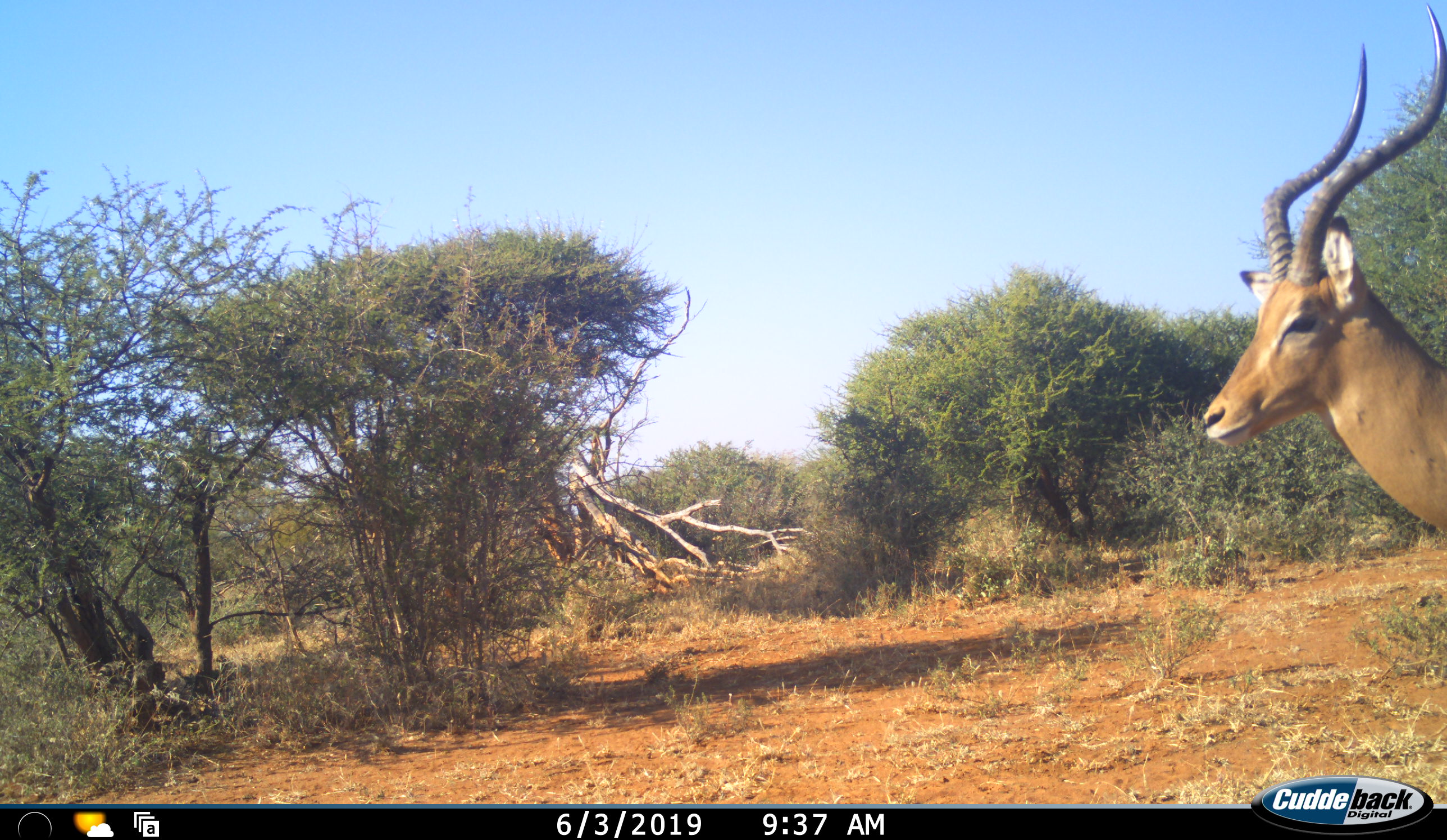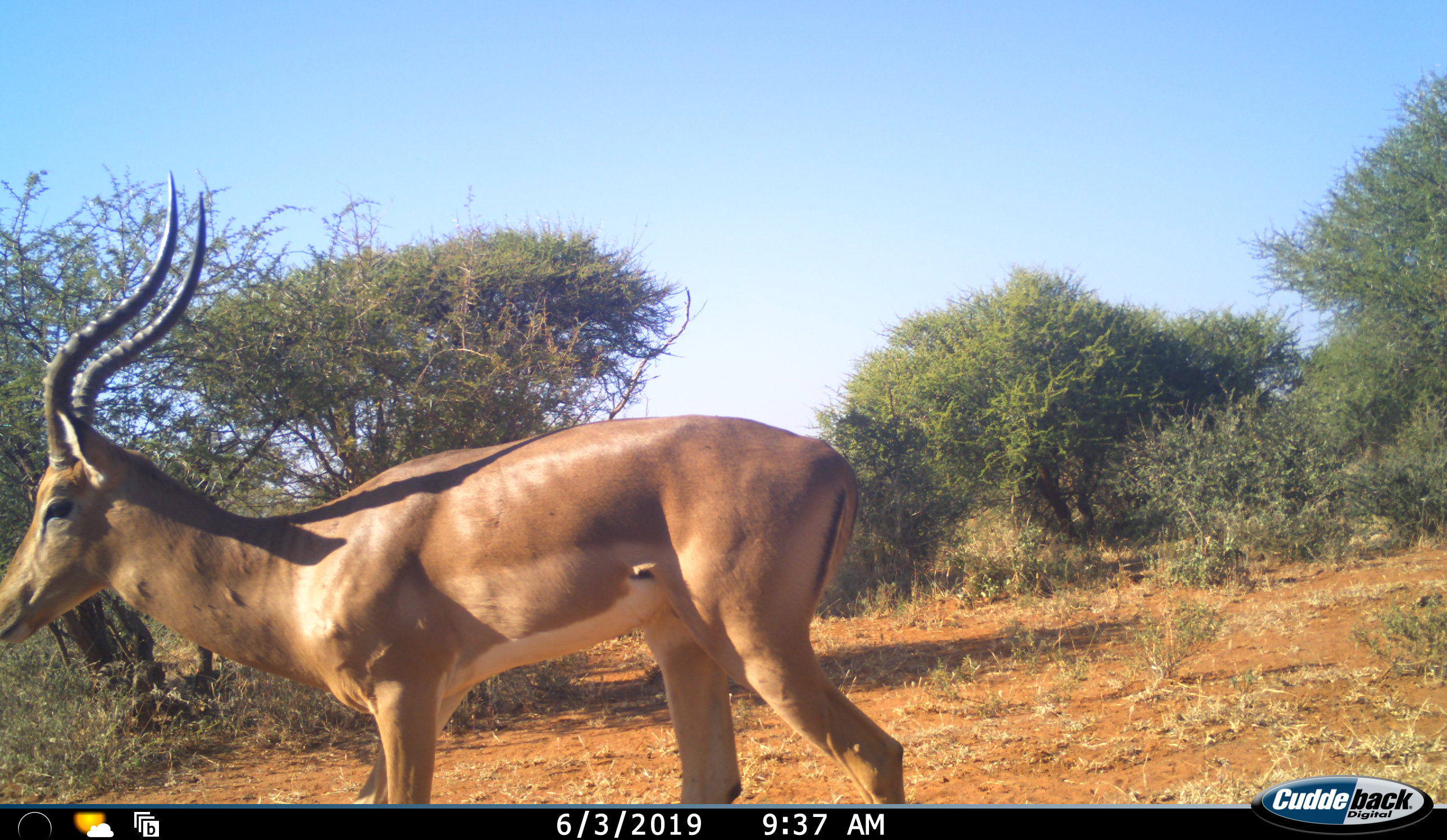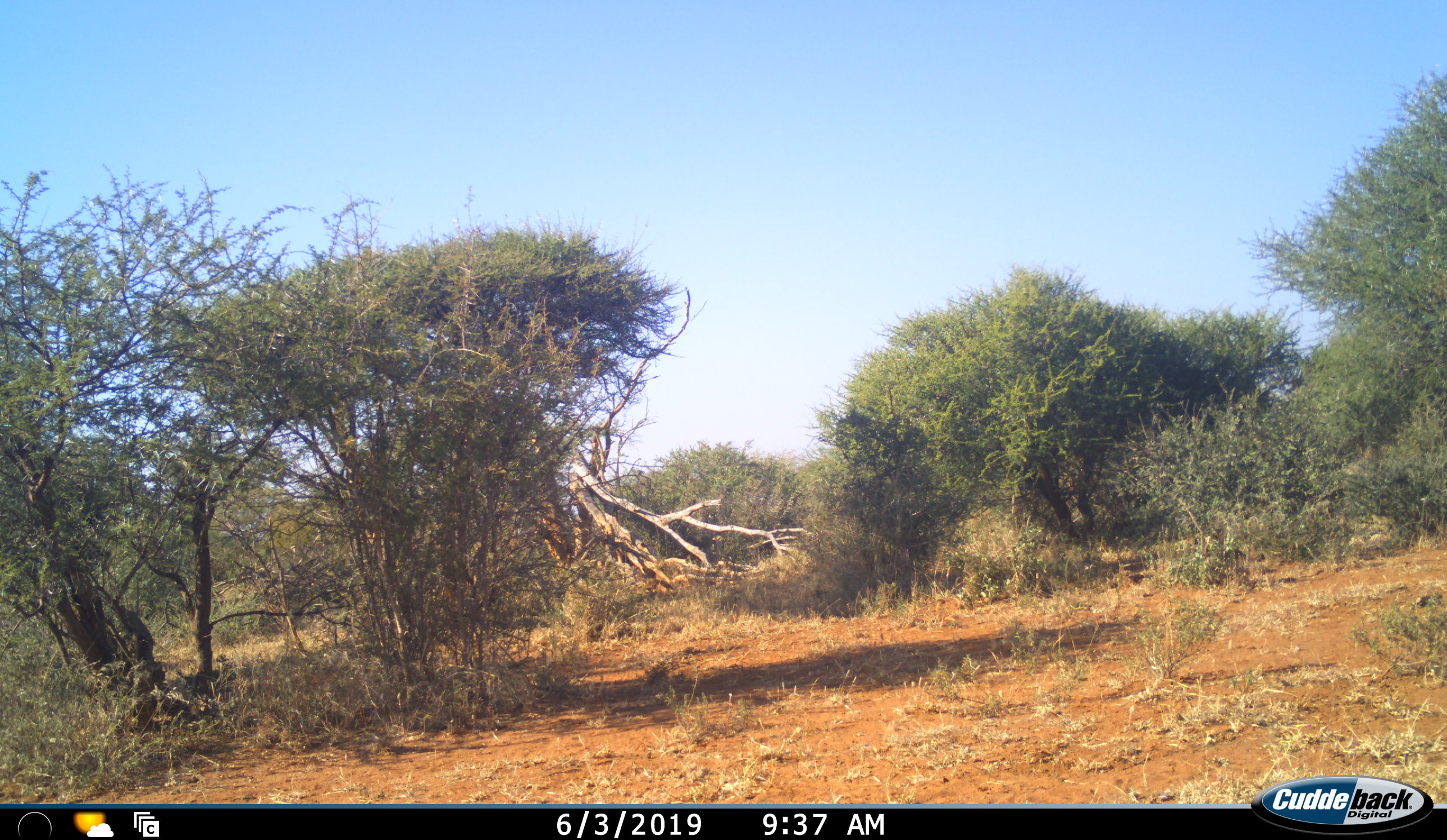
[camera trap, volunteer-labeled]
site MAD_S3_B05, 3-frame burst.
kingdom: Animalia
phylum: Chordata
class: Mammalia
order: Artiodactyla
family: Bovidae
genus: Aepyceros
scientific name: Aepyceros melampus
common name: impala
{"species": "impala (Aepyceros melampus)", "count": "1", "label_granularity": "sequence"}